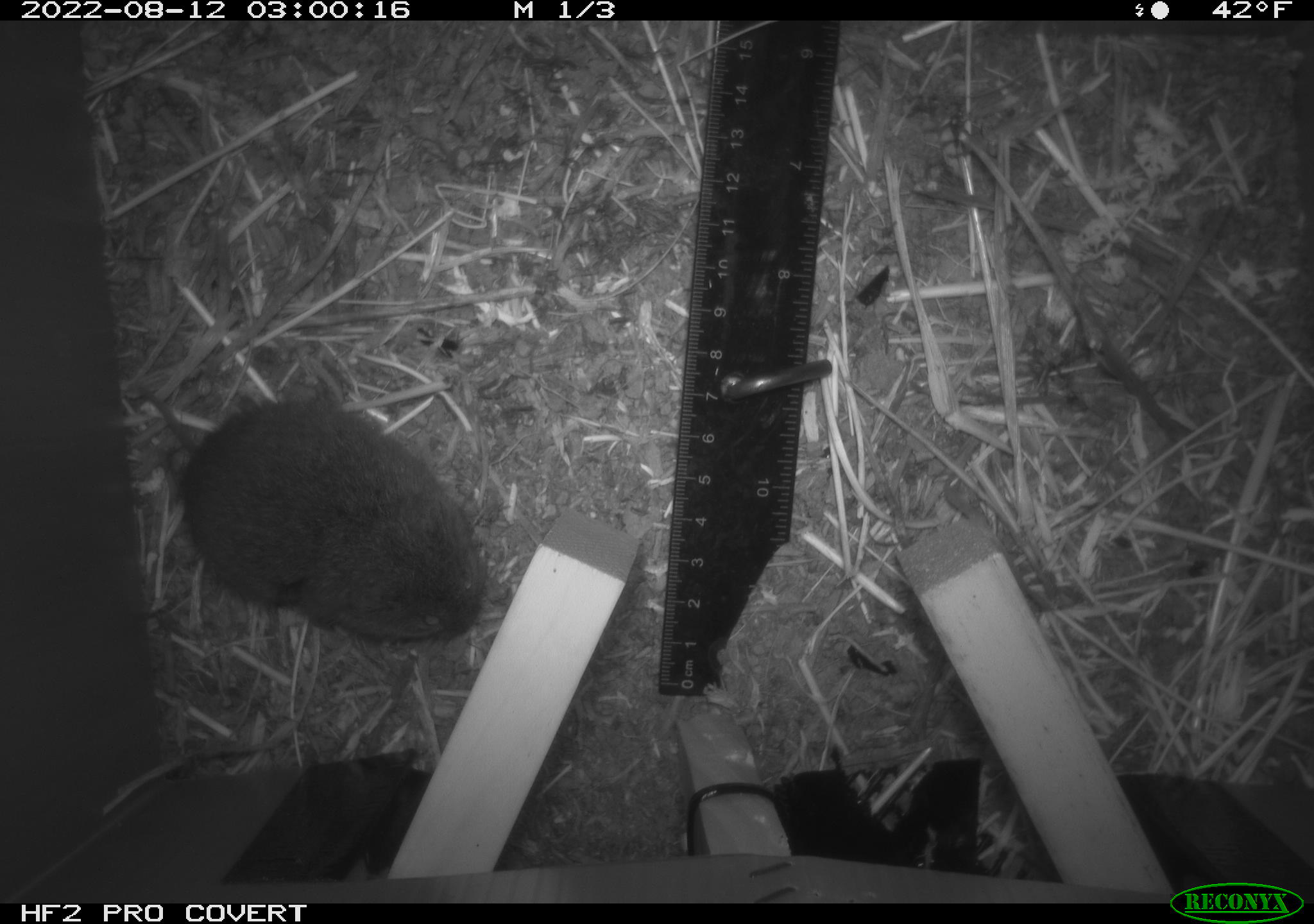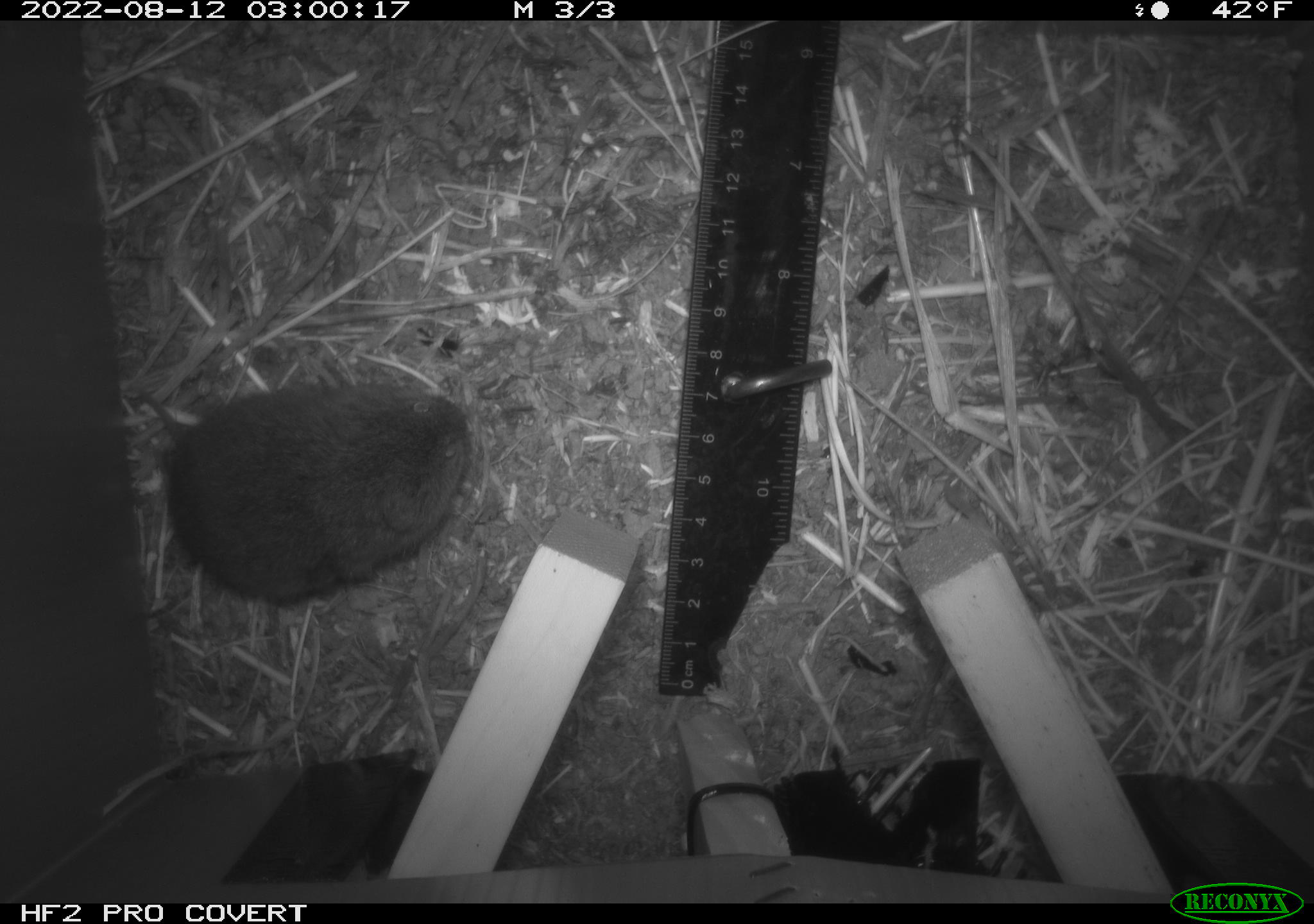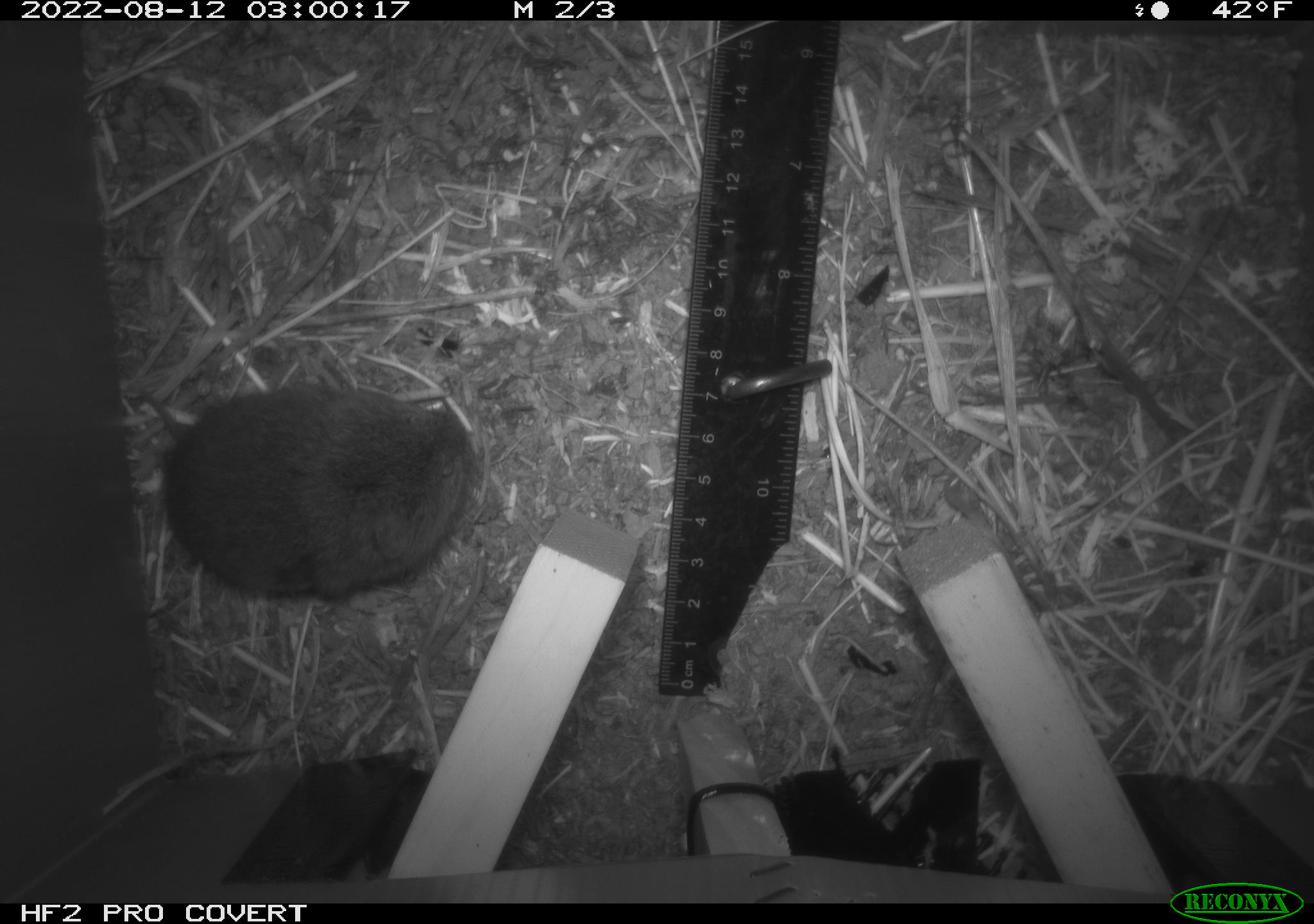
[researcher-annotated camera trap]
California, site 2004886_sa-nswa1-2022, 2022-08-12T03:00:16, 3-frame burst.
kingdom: Animalia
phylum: Chordata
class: Mammalia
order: Rodentia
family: Cricetidae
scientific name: Cricetidae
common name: hamsters, voles, lemmings, and allies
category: cricetidae family